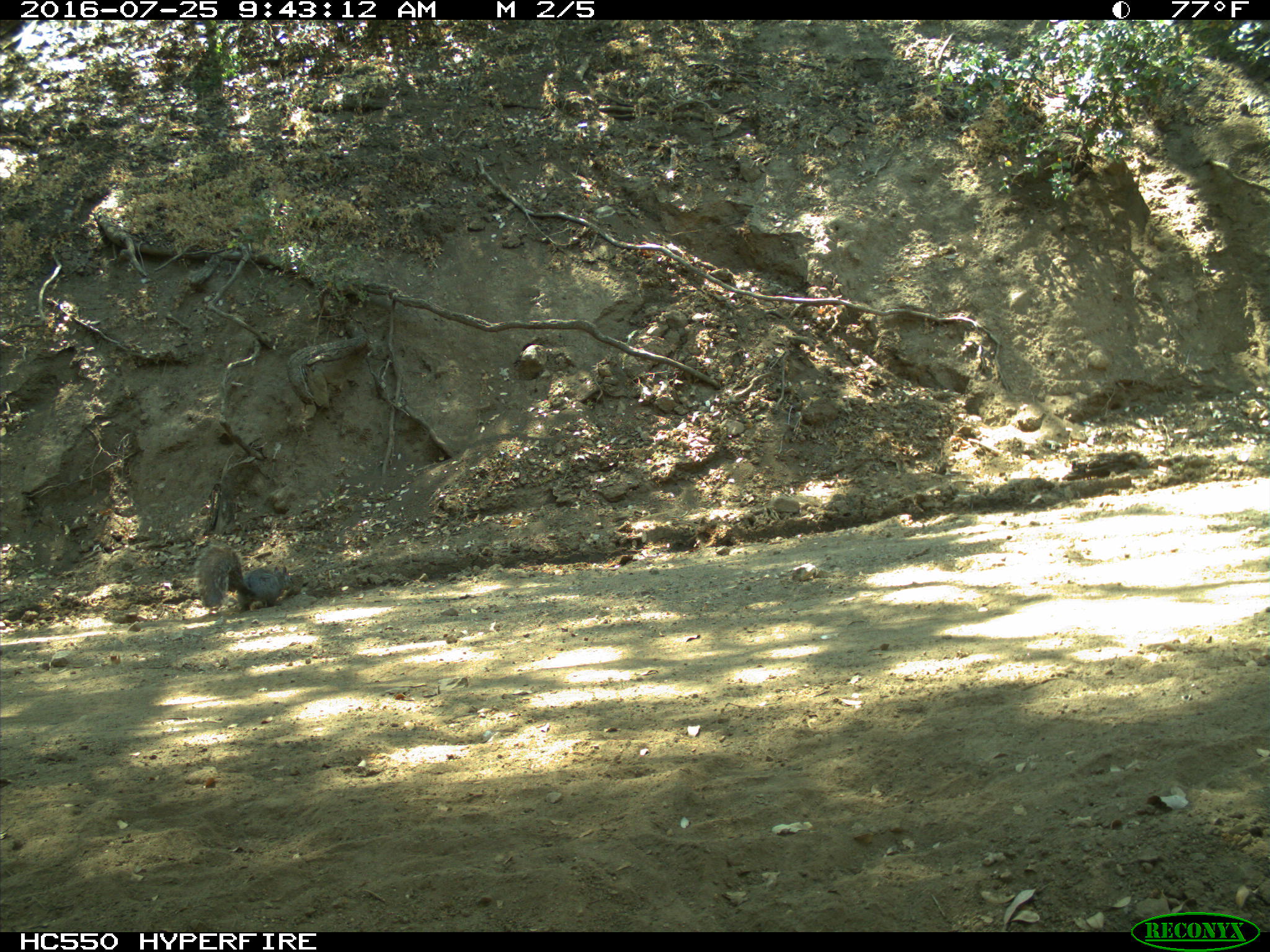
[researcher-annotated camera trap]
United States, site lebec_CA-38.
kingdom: Animalia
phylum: Chordata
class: Mammalia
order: Rodentia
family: Sciuridae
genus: Sciurus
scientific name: Sciurus carolinensis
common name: eastern gray squirrel